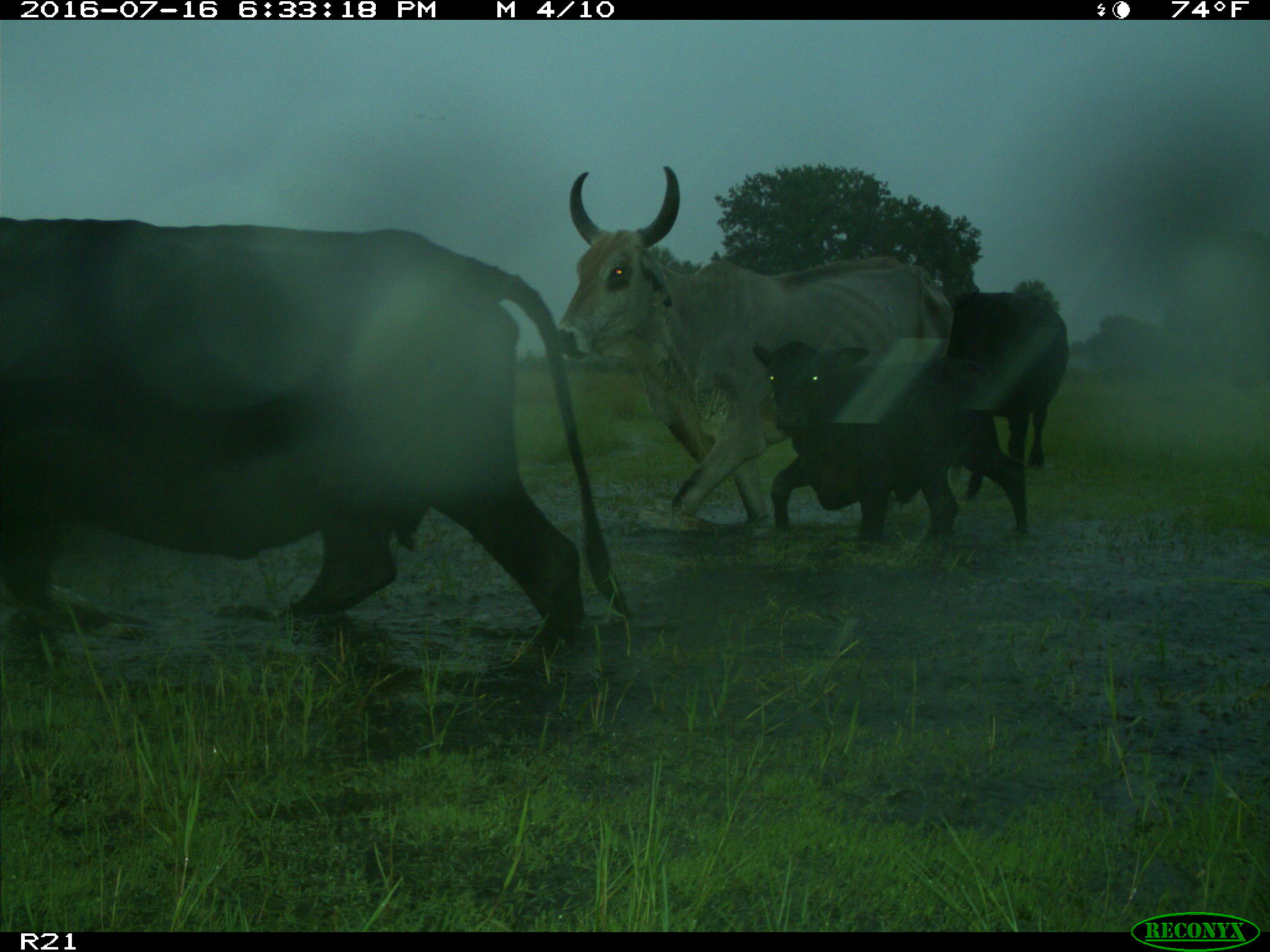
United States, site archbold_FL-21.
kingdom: Animalia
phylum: Chordata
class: Mammalia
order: Artiodactyla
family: Bovidae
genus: Bos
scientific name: Bos taurus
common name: domestic cow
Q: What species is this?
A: Bos taurus (domestic cow).